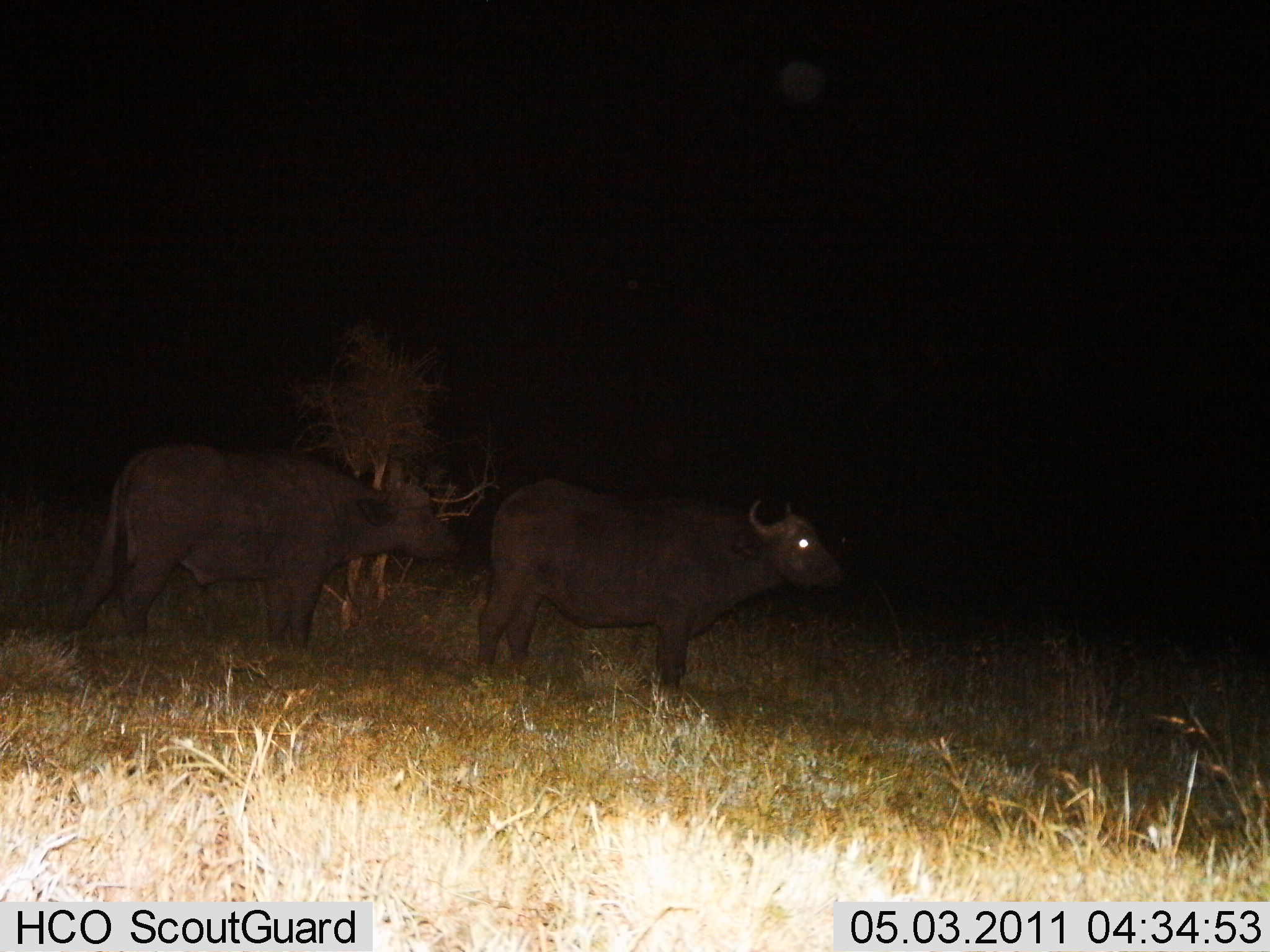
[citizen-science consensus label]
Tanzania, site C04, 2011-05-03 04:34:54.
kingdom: Animalia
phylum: Chordata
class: Mammalia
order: Artiodactyla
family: Bovidae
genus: Syncerus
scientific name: Syncerus caffer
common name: cape buffalo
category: buffalo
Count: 2.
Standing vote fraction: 93%.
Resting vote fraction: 0%.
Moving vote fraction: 7%.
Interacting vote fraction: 7%.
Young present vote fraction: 0%.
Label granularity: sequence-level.